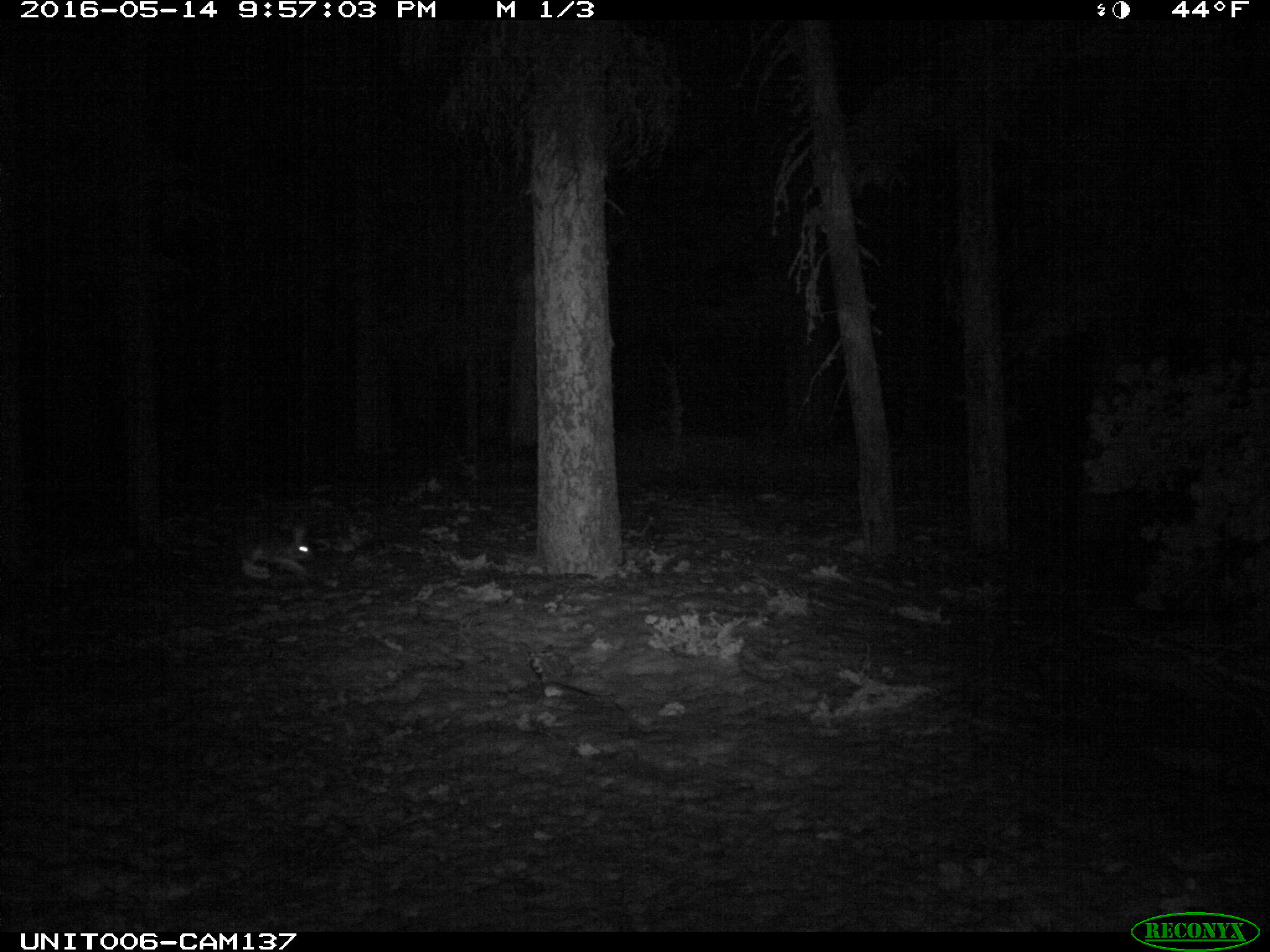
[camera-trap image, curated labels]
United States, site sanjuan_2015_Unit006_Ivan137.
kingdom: Animalia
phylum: Chordata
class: Mammalia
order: Lagomorpha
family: Leporidae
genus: Lepus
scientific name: Lepus americanus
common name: snowshoe hare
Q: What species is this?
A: Lepus americanus (snowshoe hare).